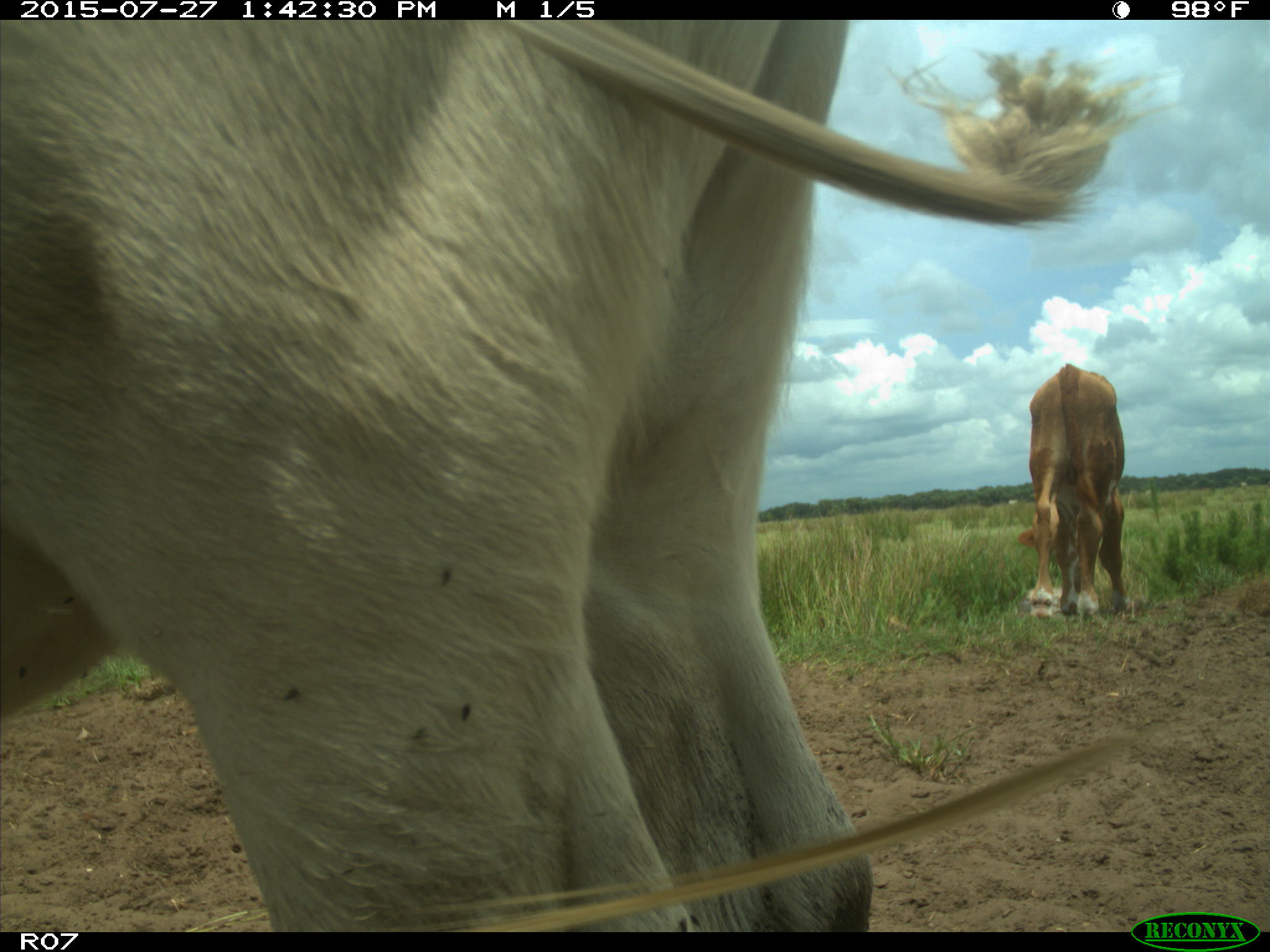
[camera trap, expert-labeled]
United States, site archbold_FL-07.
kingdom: Animalia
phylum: Chordata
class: Mammalia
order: Artiodactyla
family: Bovidae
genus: Bos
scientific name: Bos taurus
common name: domestic cow